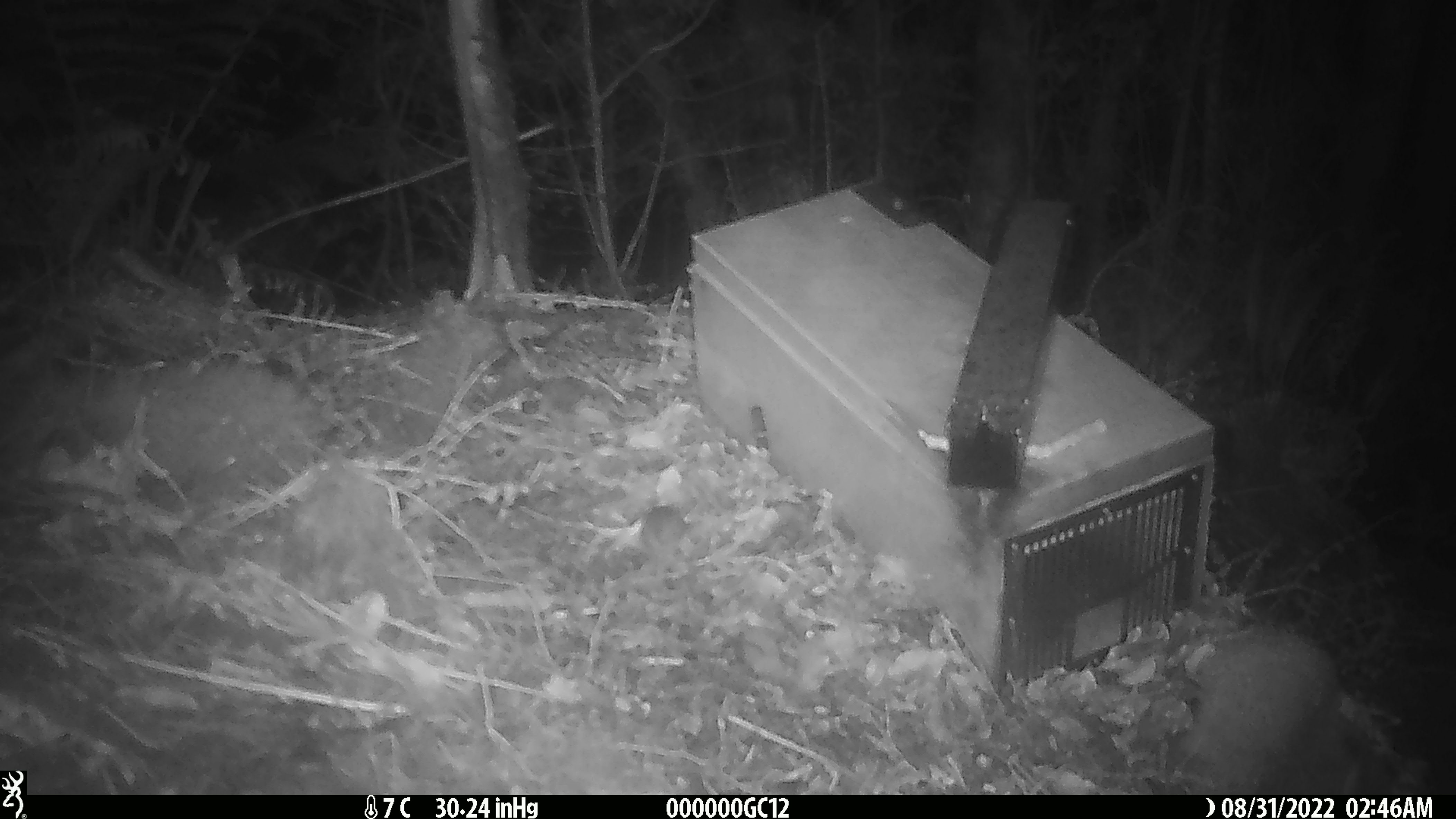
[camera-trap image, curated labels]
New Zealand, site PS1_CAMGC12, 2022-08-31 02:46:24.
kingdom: Animalia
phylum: Chordata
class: Mammalia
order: Rodentia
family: Muridae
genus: Mus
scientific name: Mus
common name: mouse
Mouse (Mus).